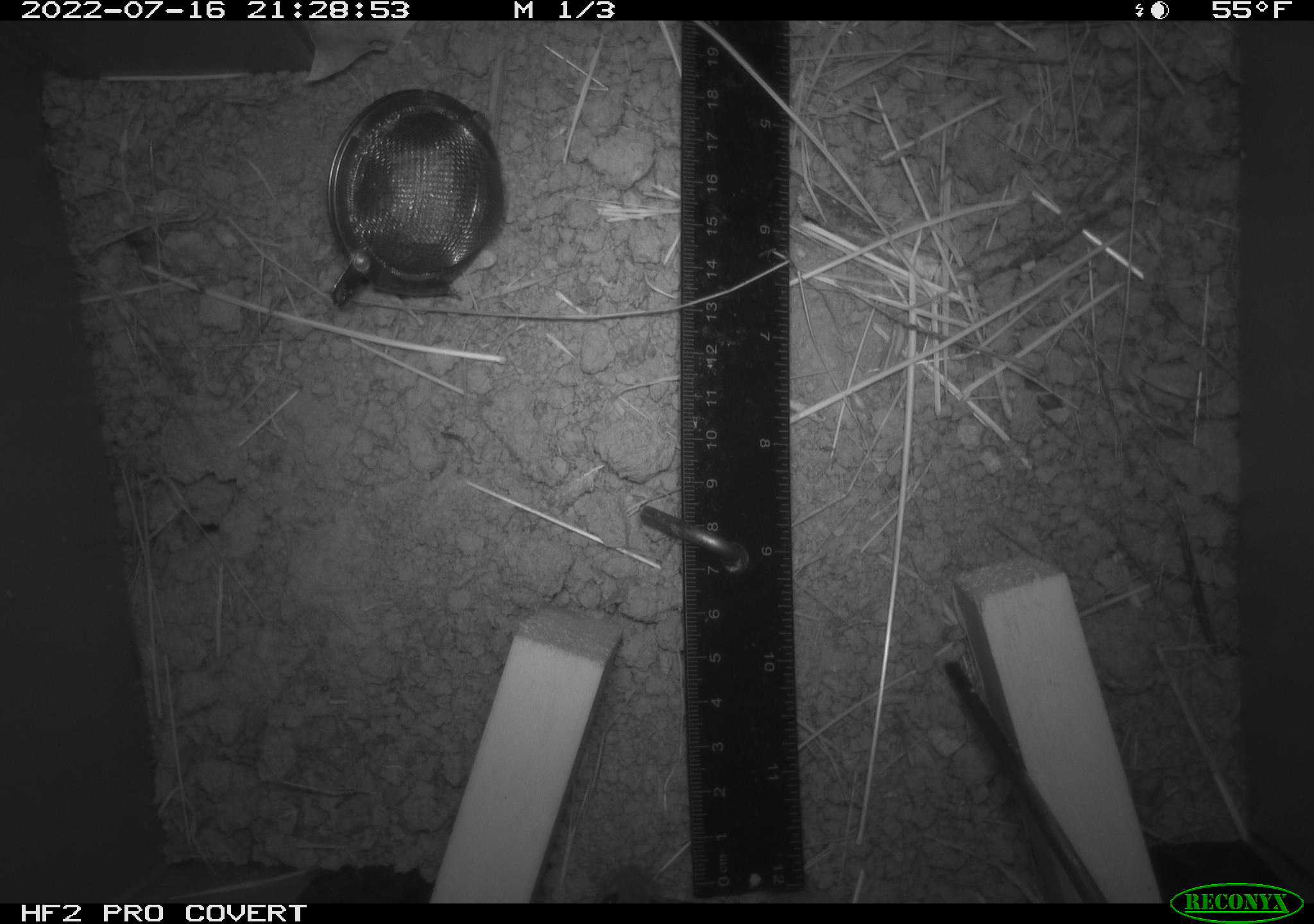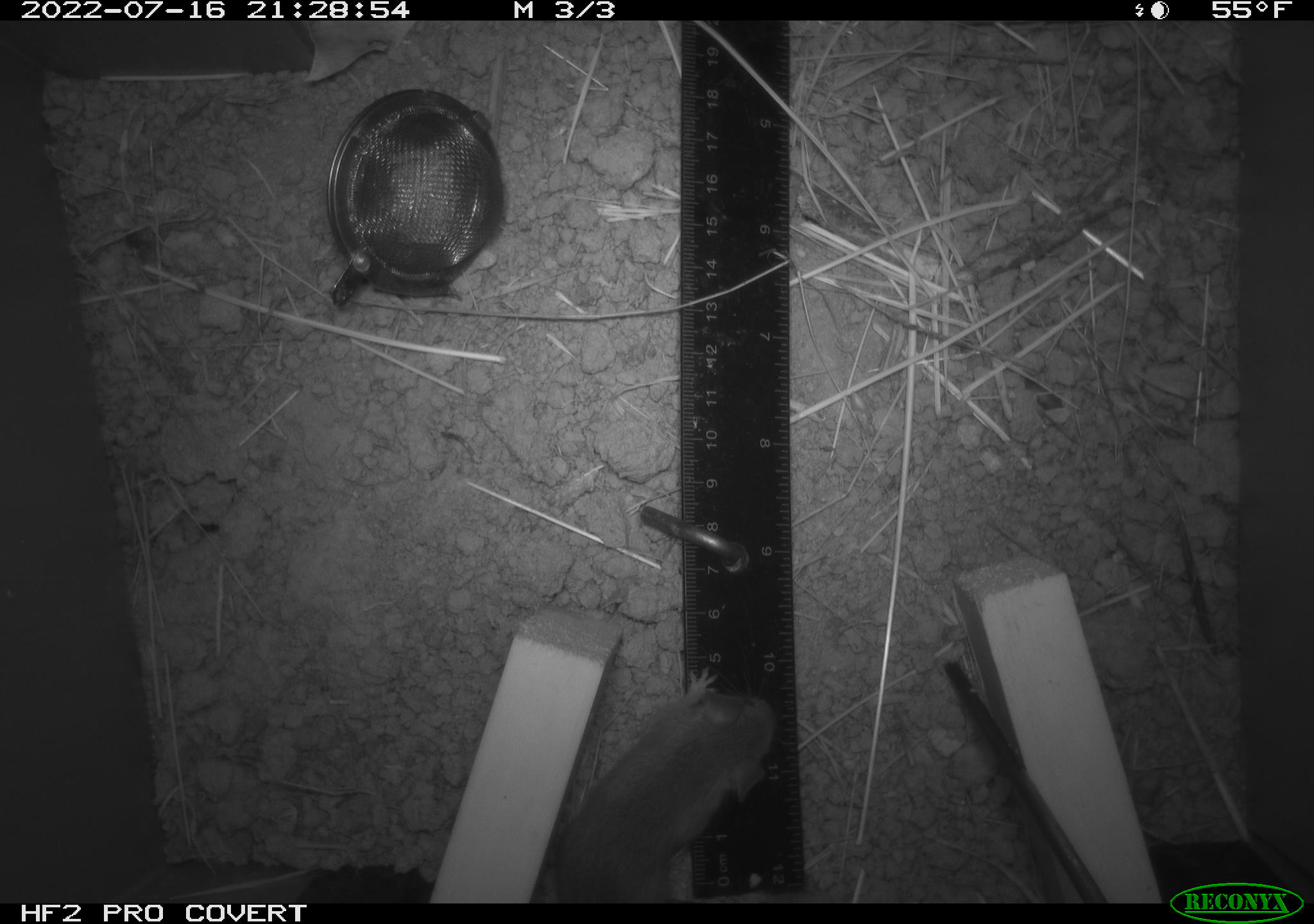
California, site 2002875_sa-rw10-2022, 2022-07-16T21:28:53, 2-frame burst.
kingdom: Animalia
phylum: Chordata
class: Mammalia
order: Rodentia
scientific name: Rodentia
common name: mouse species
Mouse species (Rodentia).